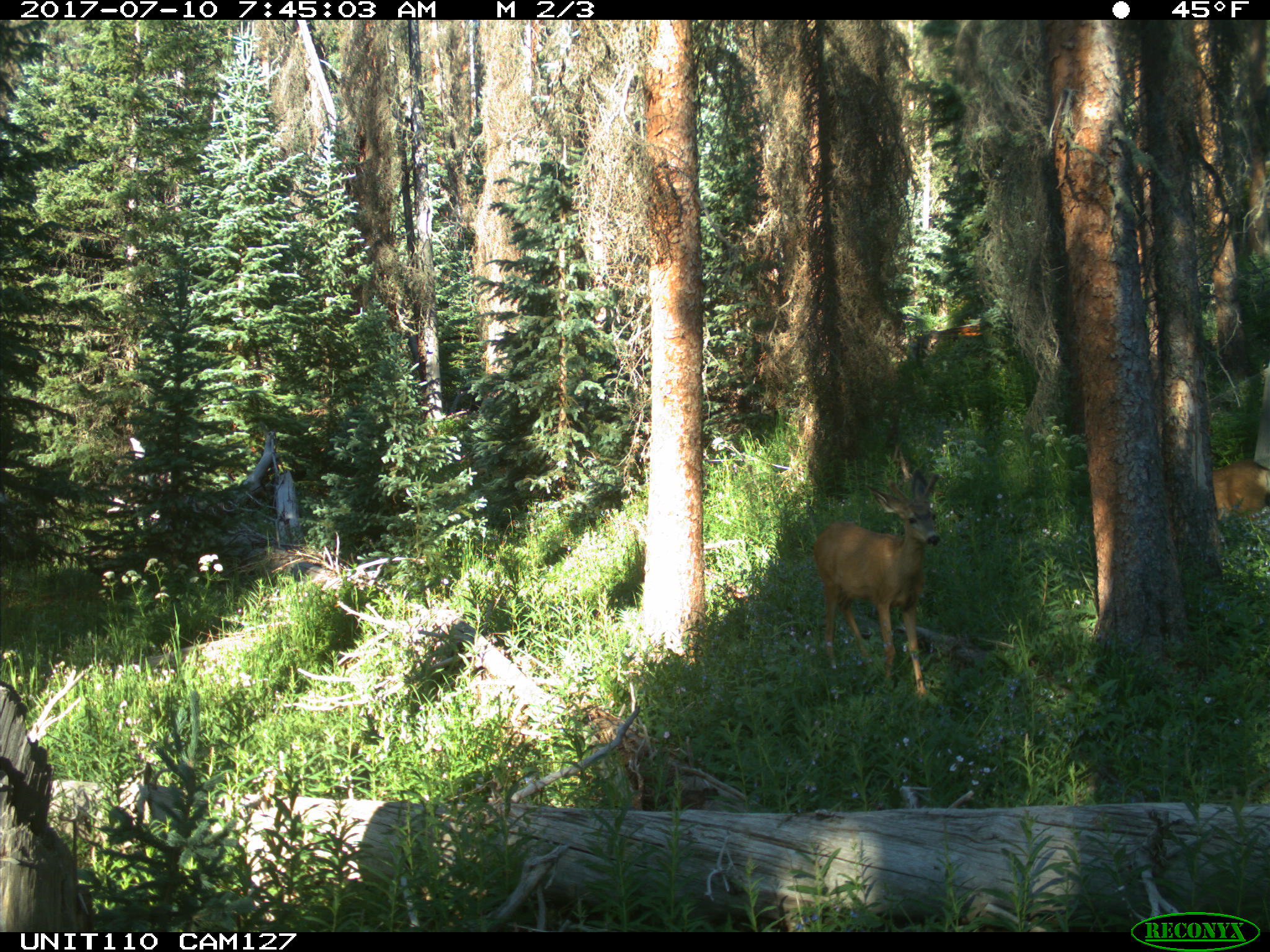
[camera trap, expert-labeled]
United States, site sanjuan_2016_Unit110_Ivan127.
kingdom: Animalia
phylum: Chordata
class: Mammalia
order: Artiodactyla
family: Cervidae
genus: Odocoileus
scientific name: Odocoileus hemionus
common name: mule deer